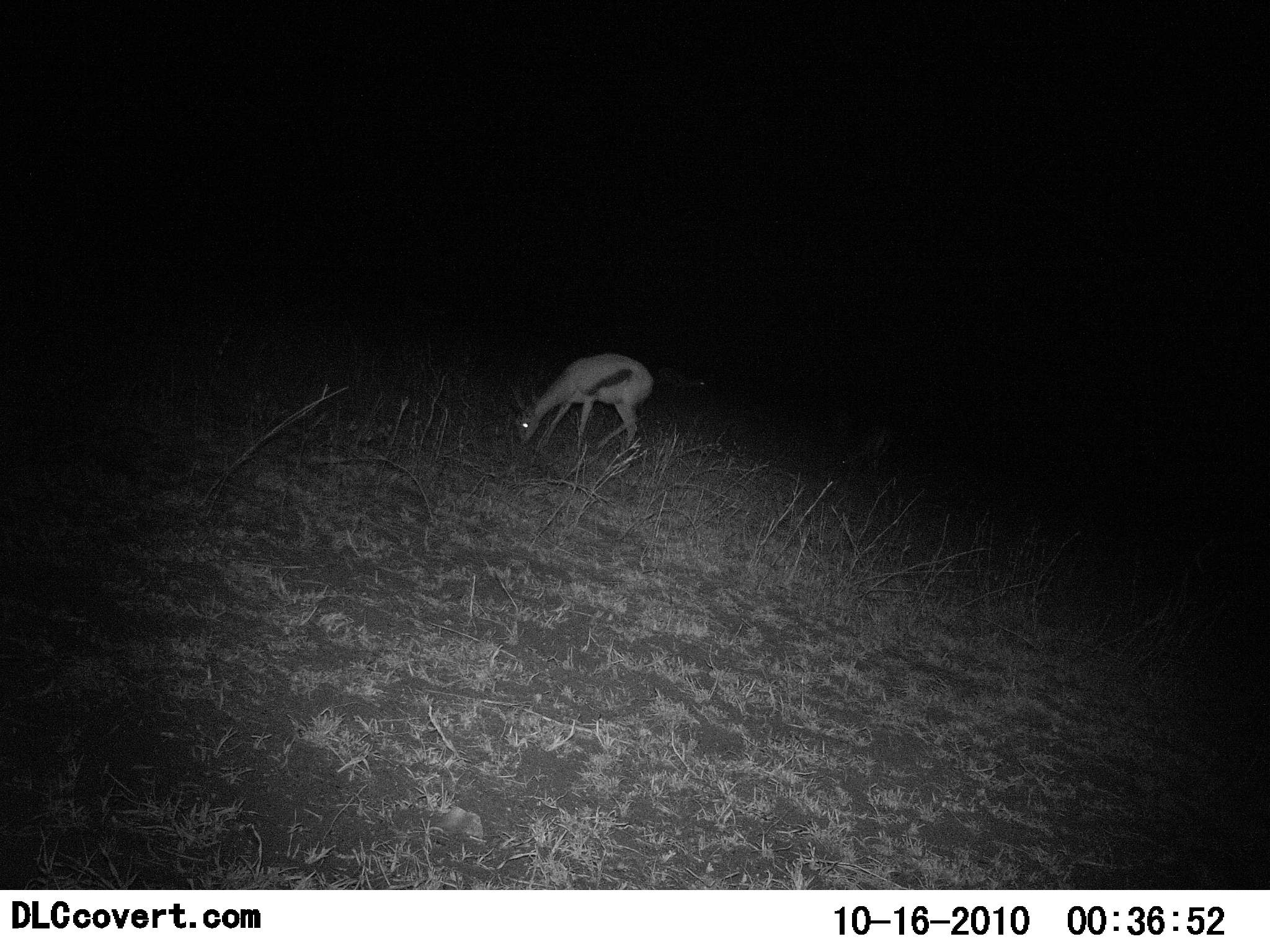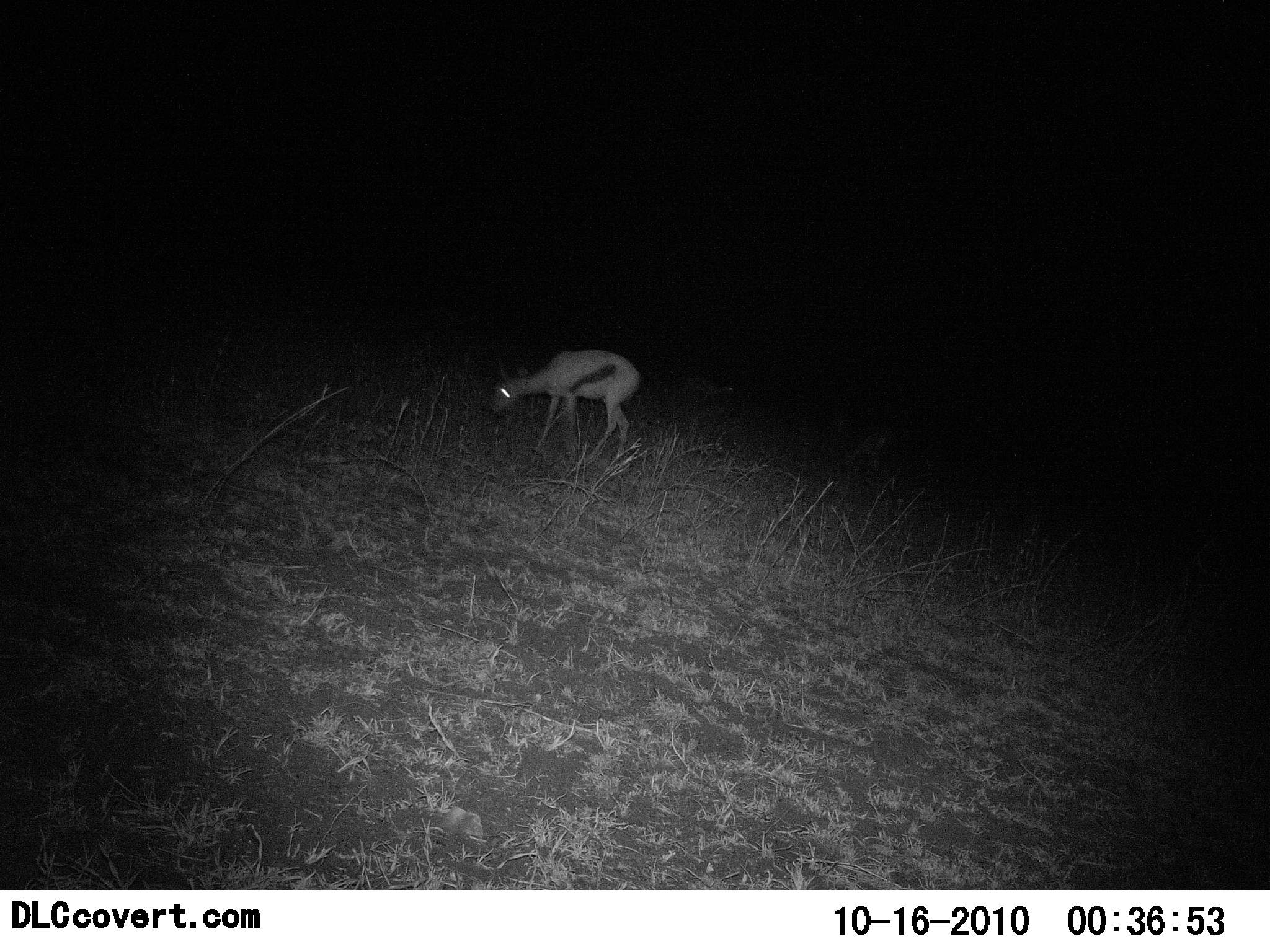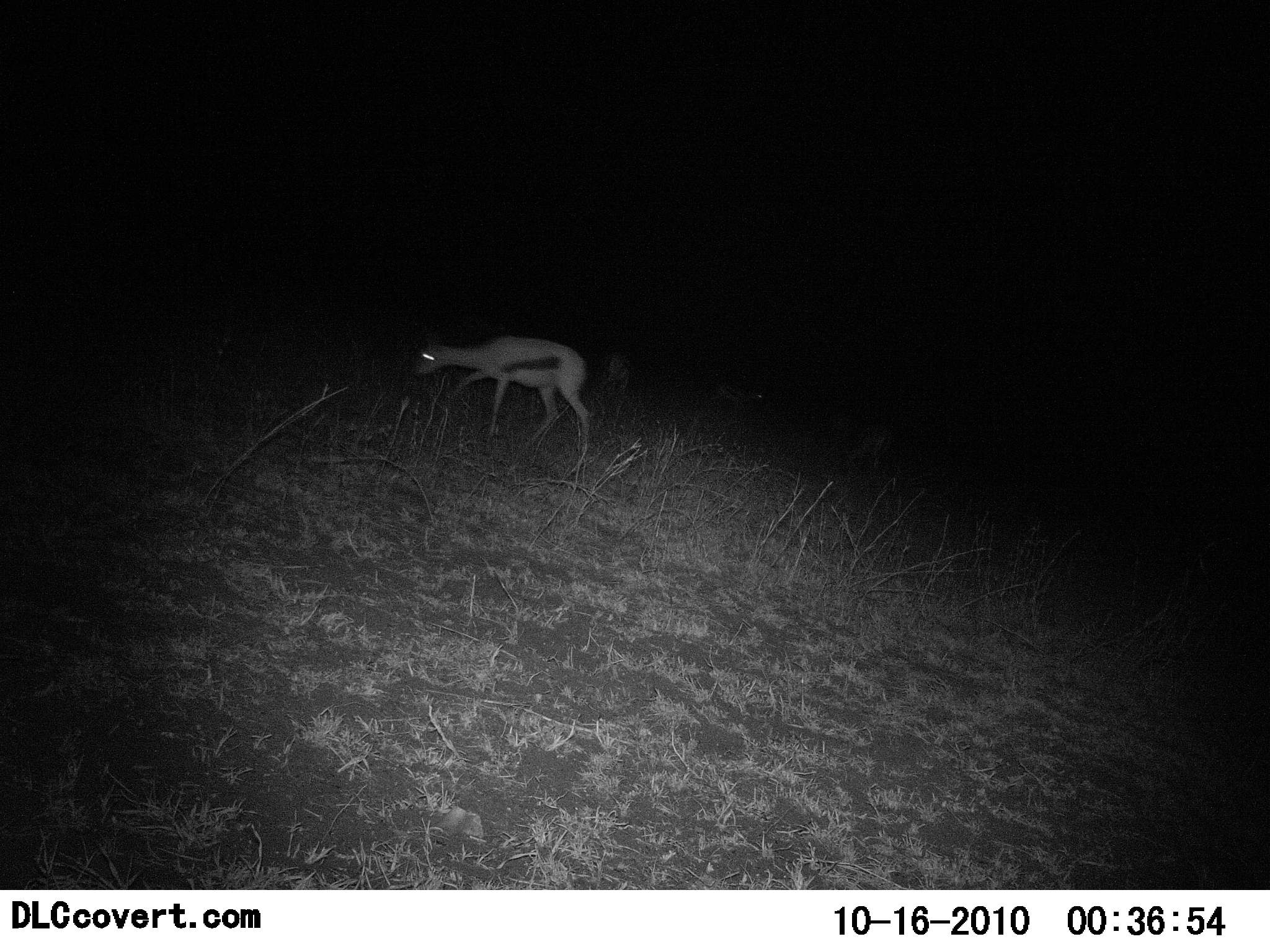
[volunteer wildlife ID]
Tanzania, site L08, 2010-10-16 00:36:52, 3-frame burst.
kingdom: Animalia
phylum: Chordata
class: Mammalia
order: Artiodactyla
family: Bovidae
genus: Eudorcas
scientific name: Eudorcas thomsonii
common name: thomson's gazelle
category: gazellethomsons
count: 1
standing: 21%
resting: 0%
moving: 36%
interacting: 0%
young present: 0%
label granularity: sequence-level